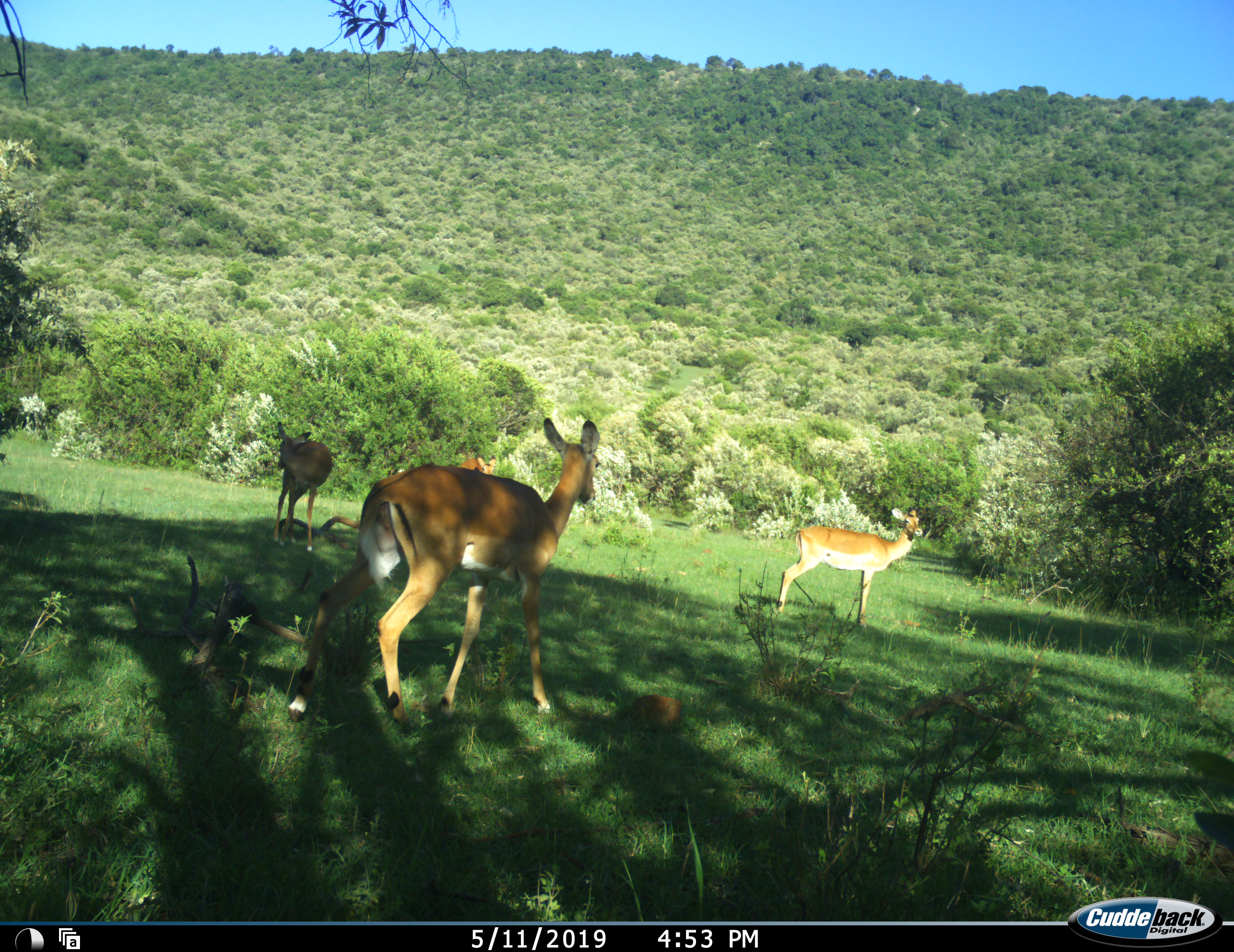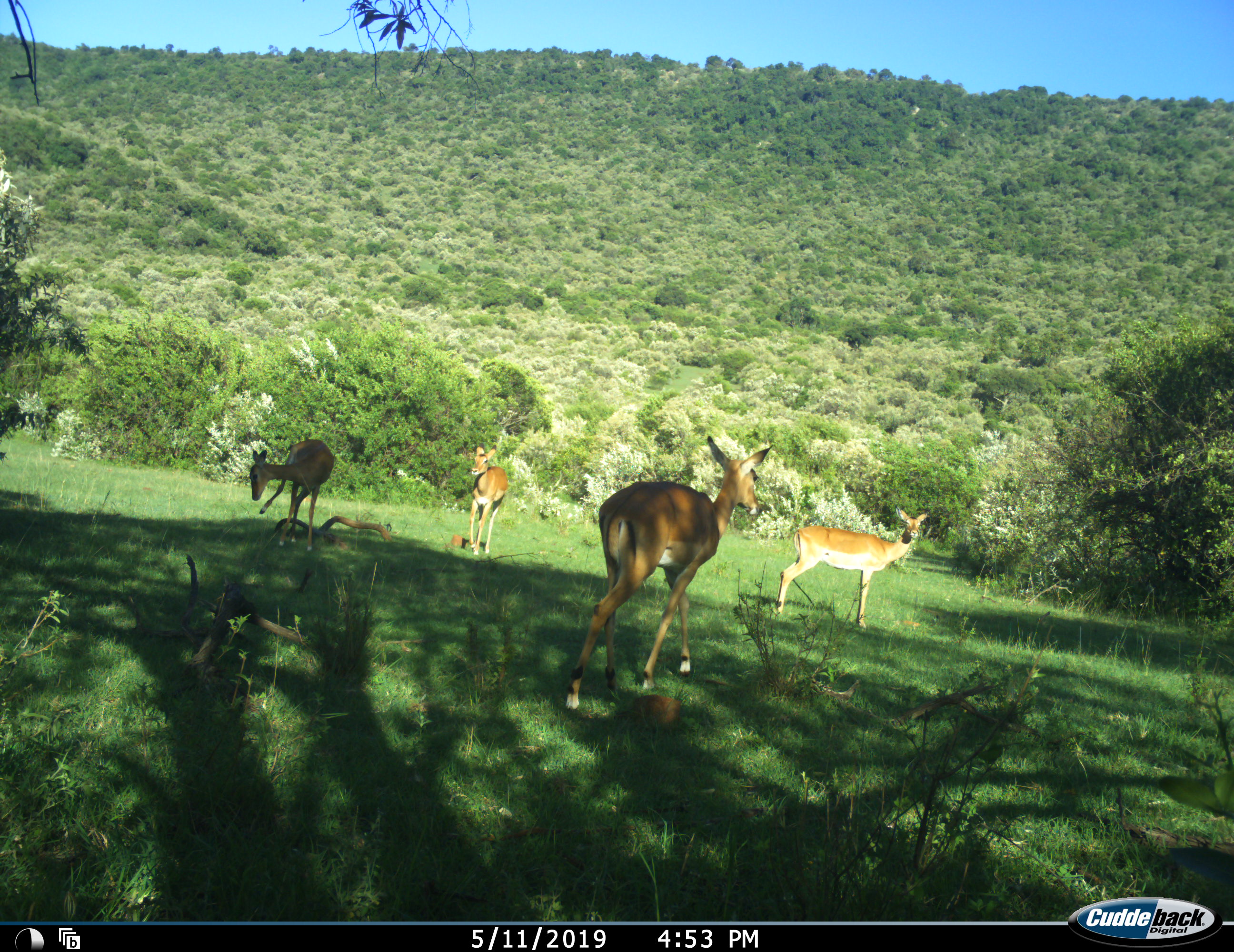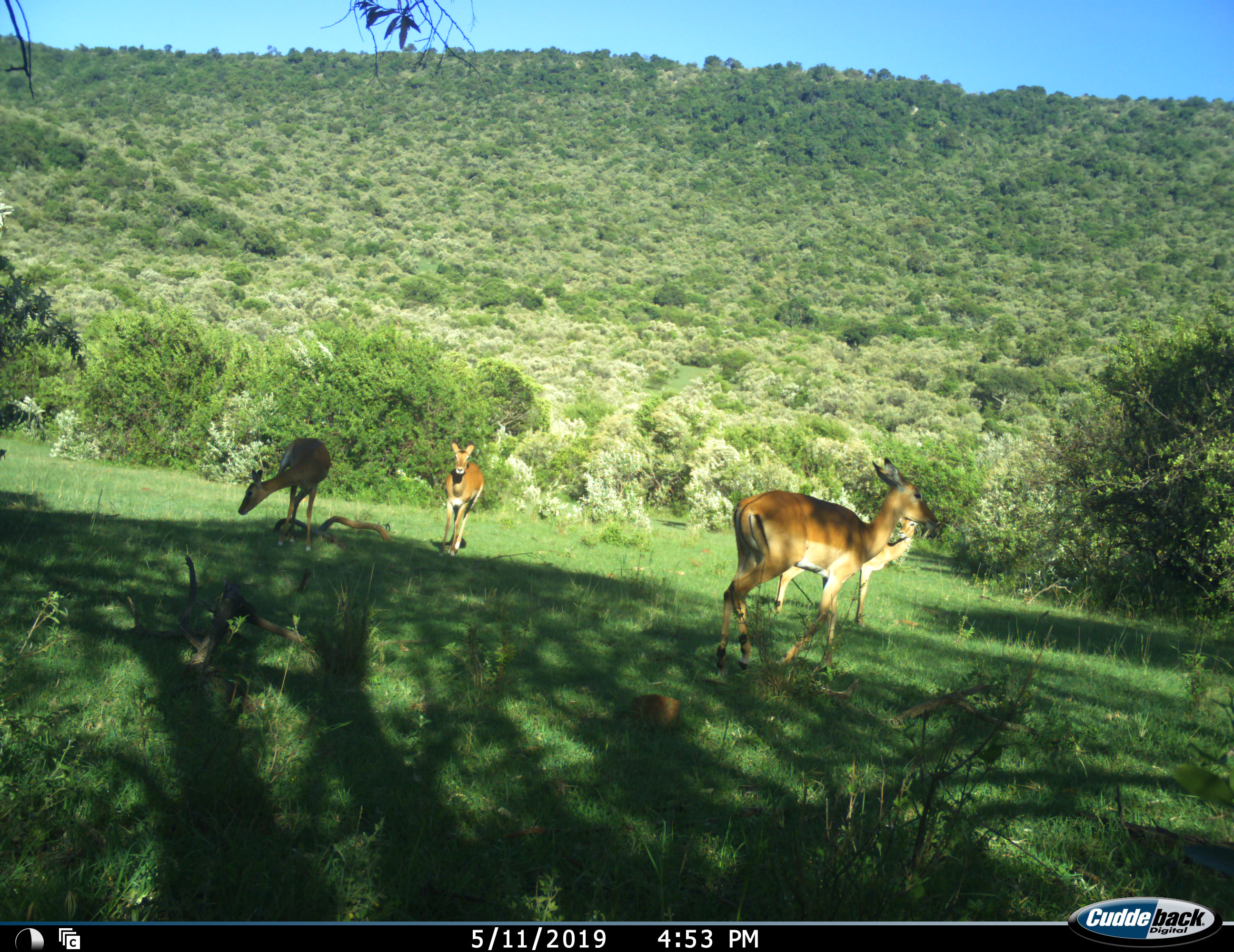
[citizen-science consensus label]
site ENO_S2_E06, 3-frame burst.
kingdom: Animalia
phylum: Chordata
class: Mammalia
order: Artiodactyla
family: Bovidae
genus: Aepyceros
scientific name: Aepyceros melampus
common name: impala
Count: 4.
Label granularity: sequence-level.